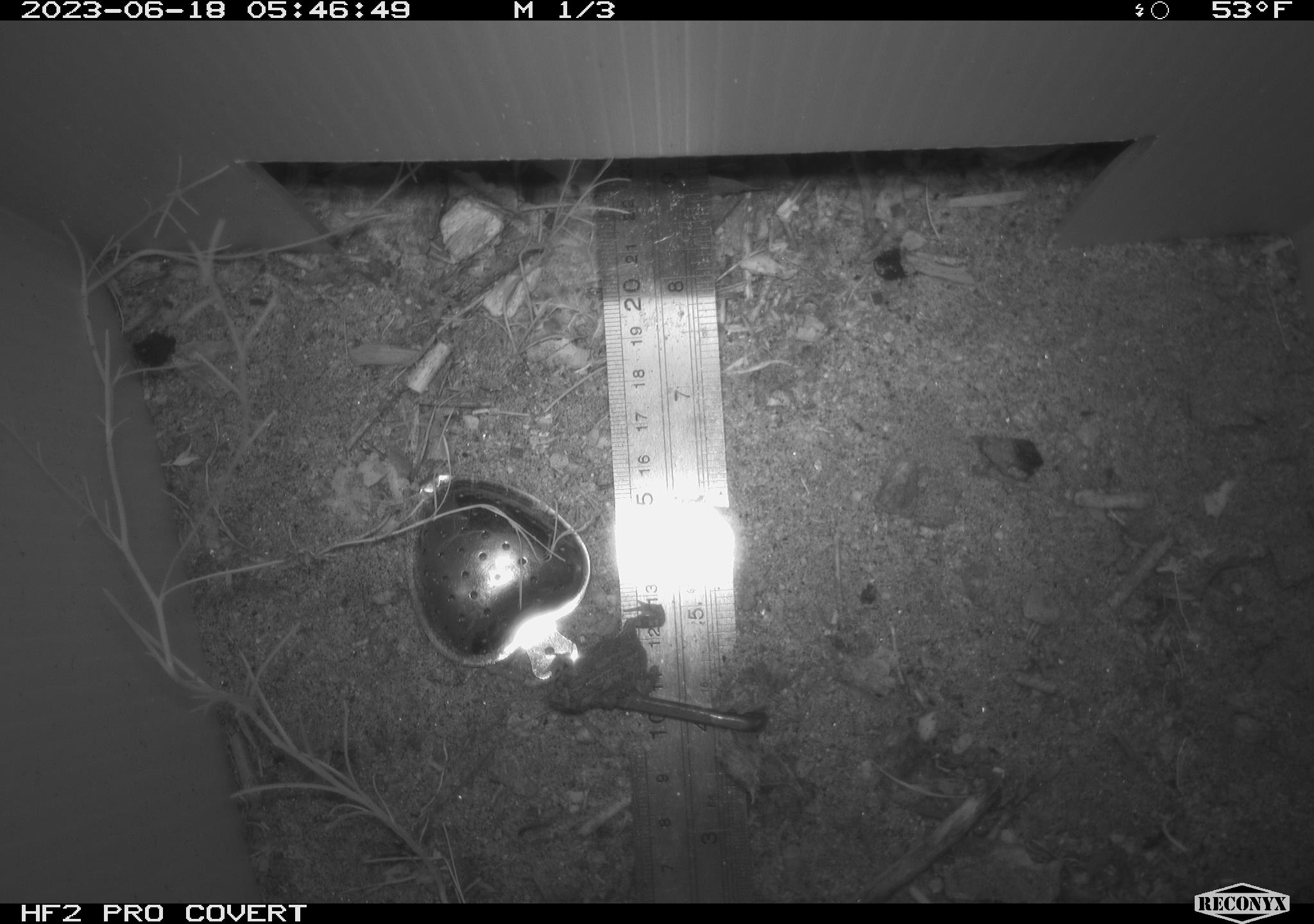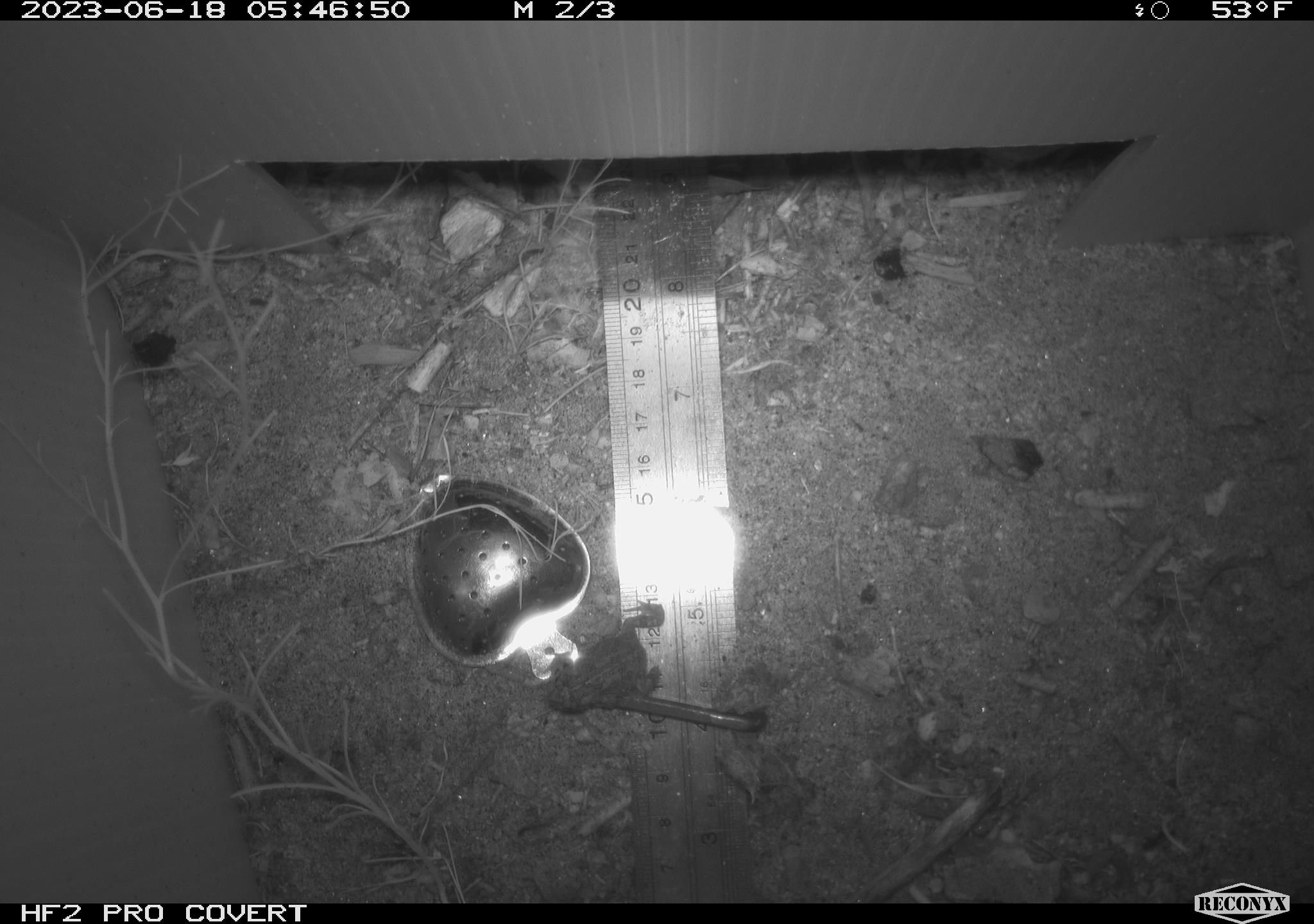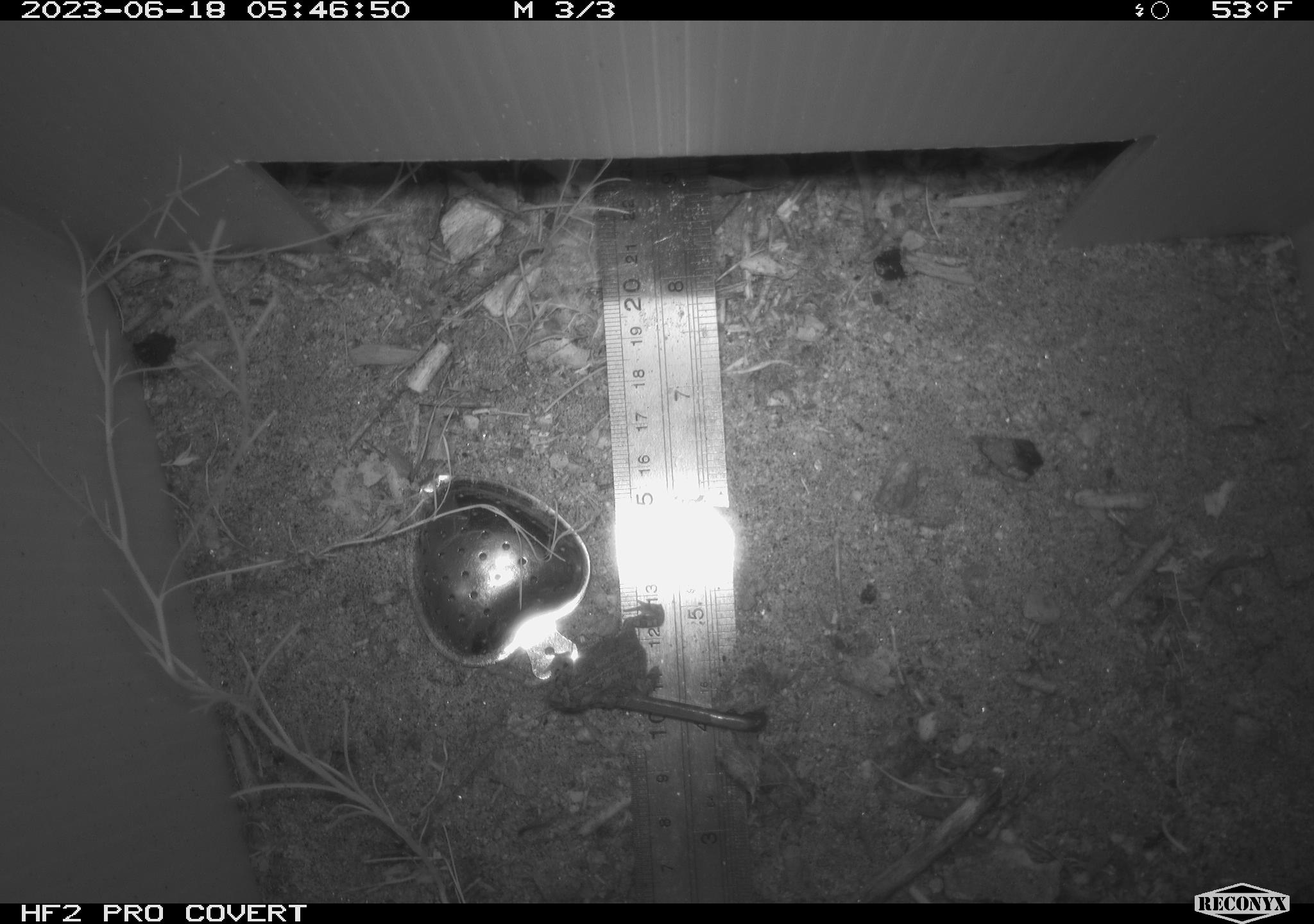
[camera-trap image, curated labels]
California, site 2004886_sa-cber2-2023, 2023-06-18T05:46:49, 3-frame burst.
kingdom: Animalia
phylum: Chordata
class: Amphibia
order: Anura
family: Bufonidae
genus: Anaxyrus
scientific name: Anaxyrus boreas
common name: western toad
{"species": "western toad (Anaxyrus boreas)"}